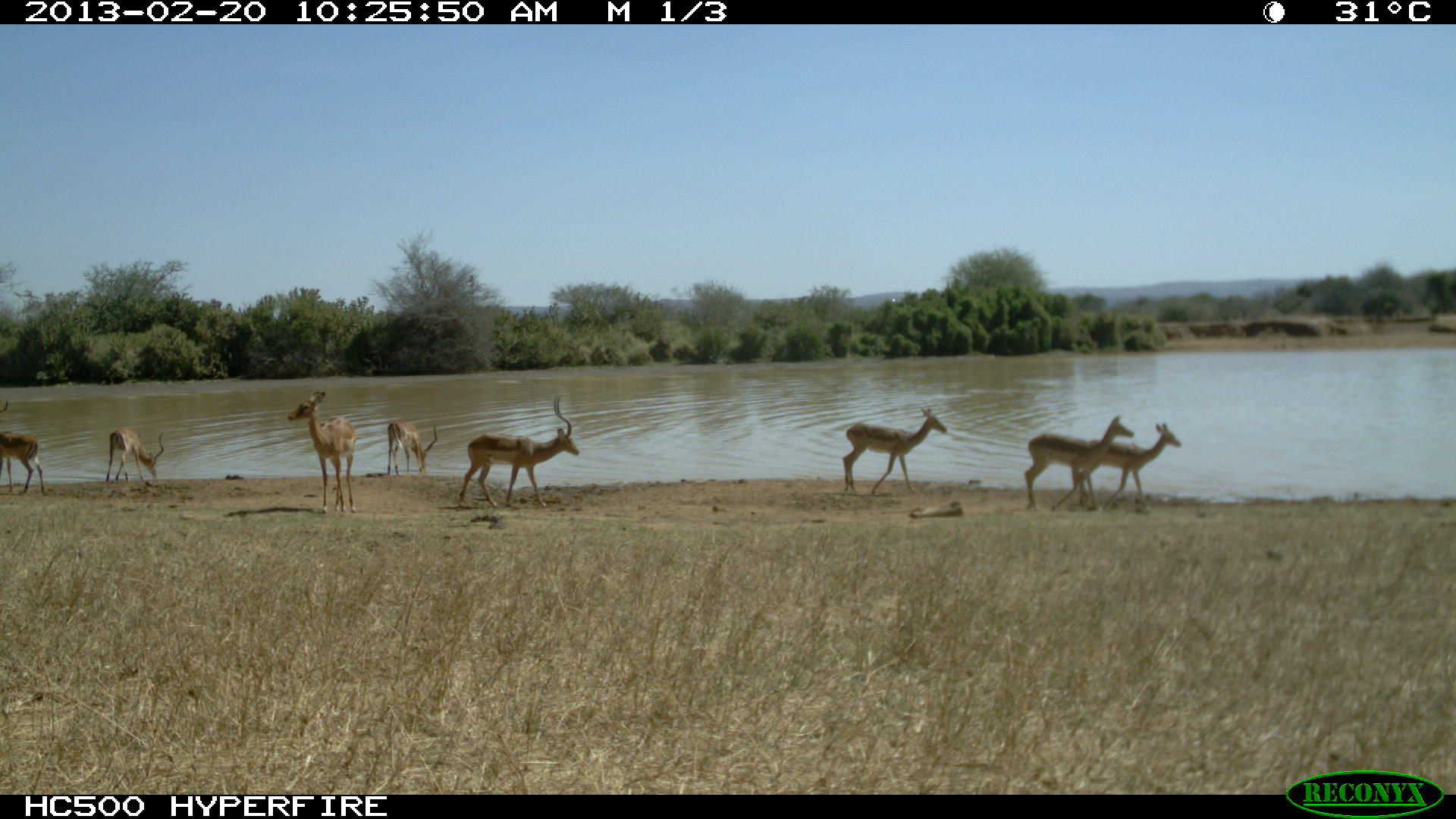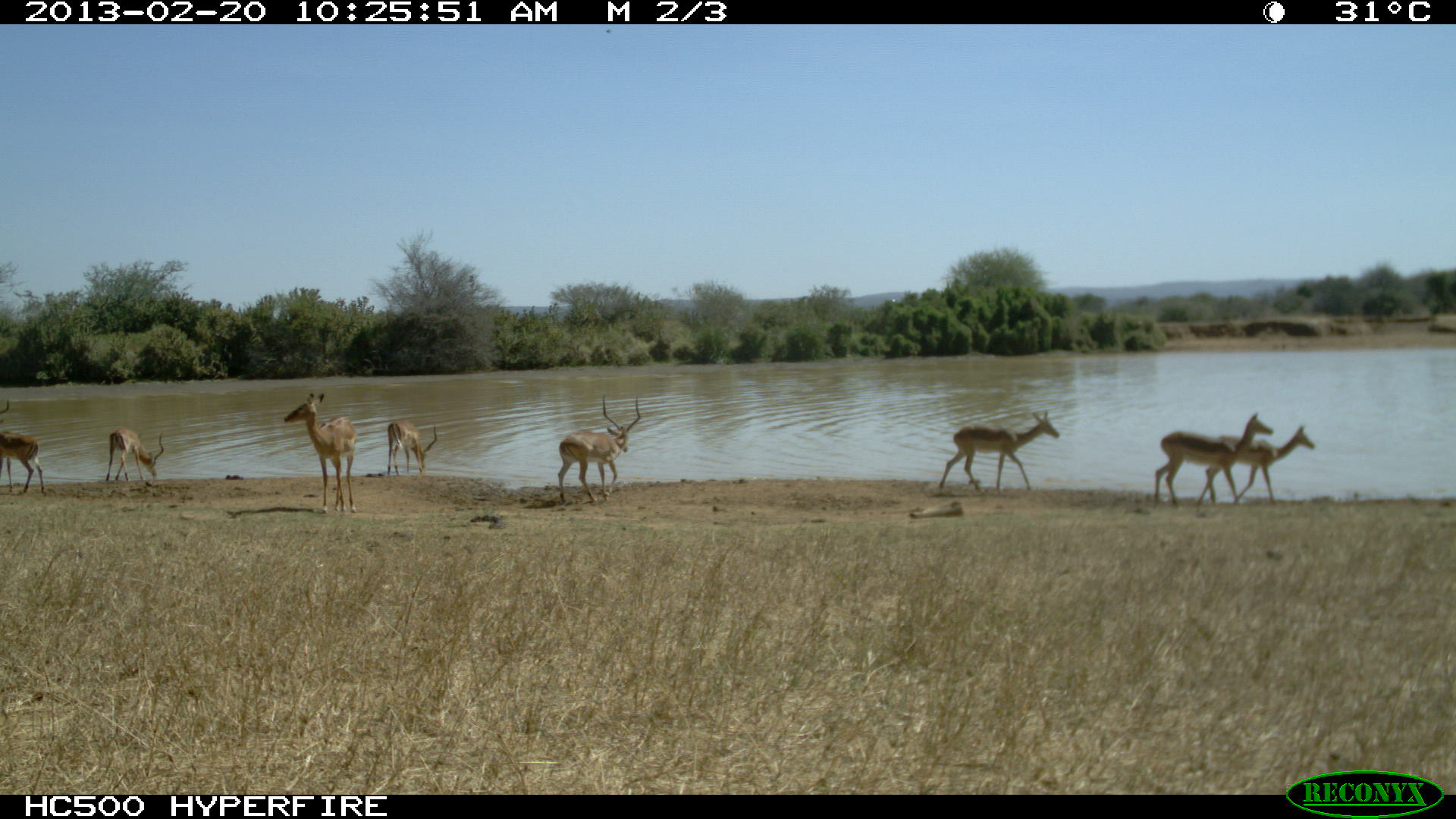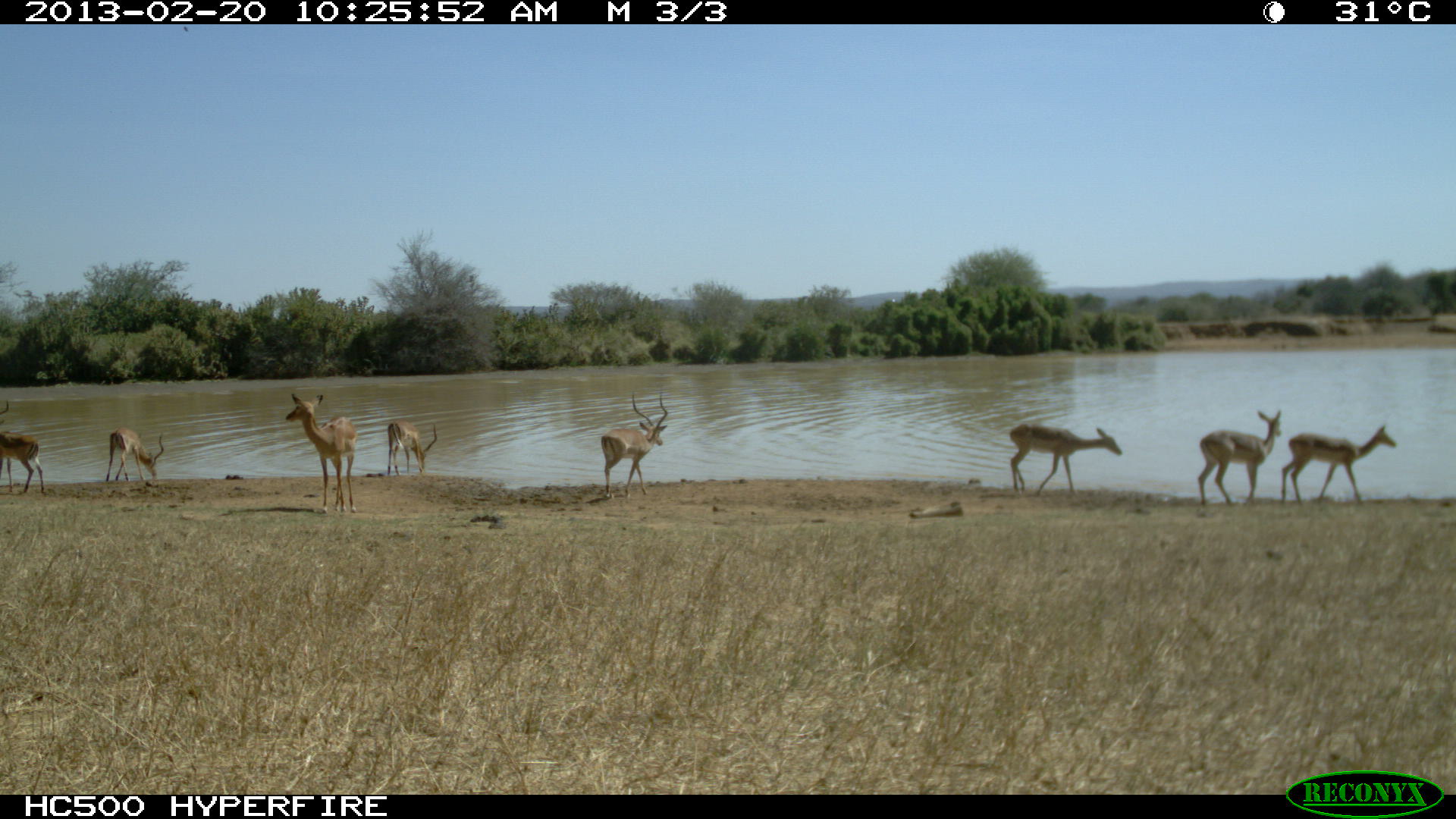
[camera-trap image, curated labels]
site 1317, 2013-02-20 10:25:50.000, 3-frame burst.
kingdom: Animalia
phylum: Chordata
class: Mammalia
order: Artiodactyla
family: Bovidae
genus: Aepyceros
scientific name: Aepyceros melampus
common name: impala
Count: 8.